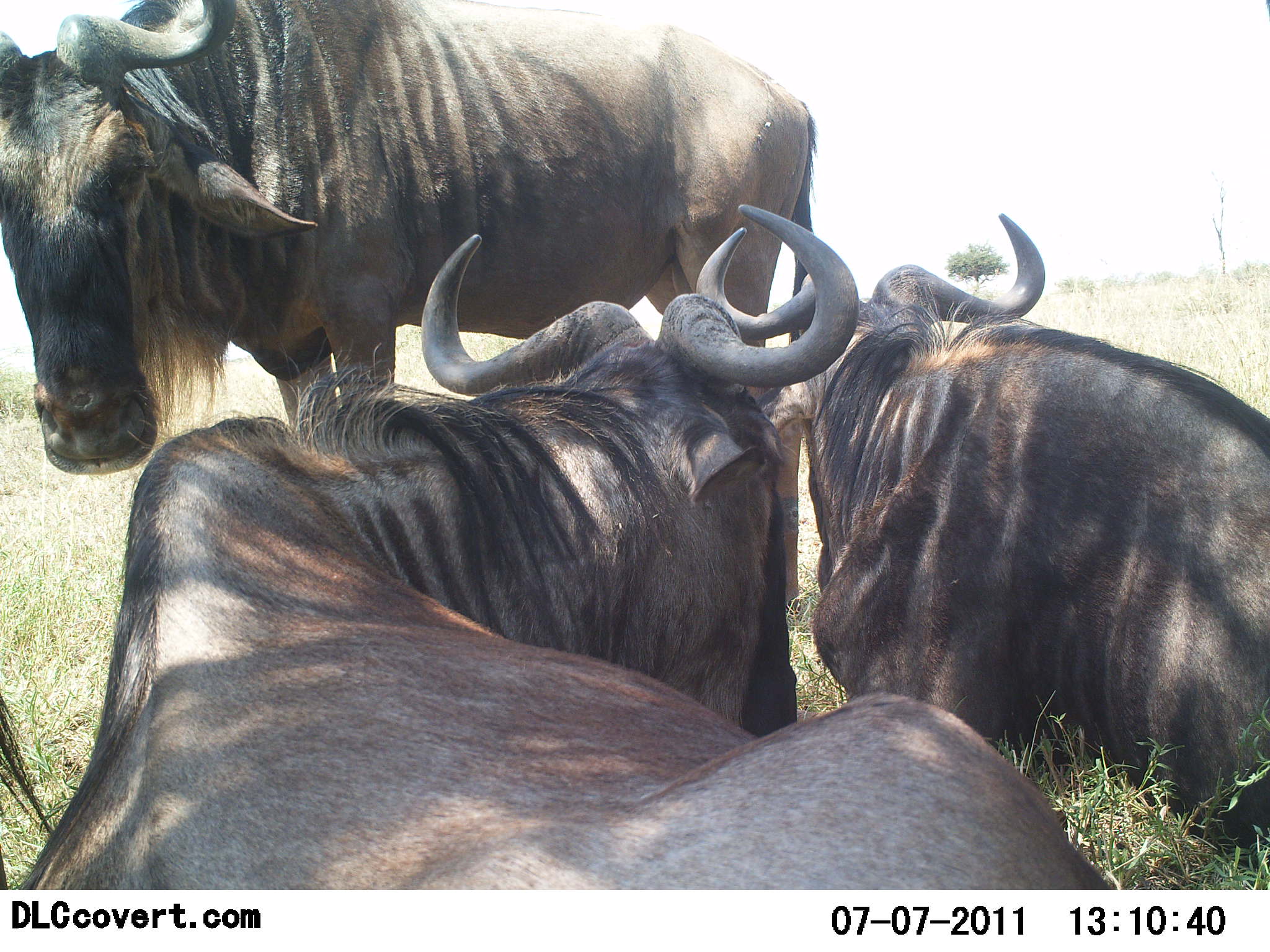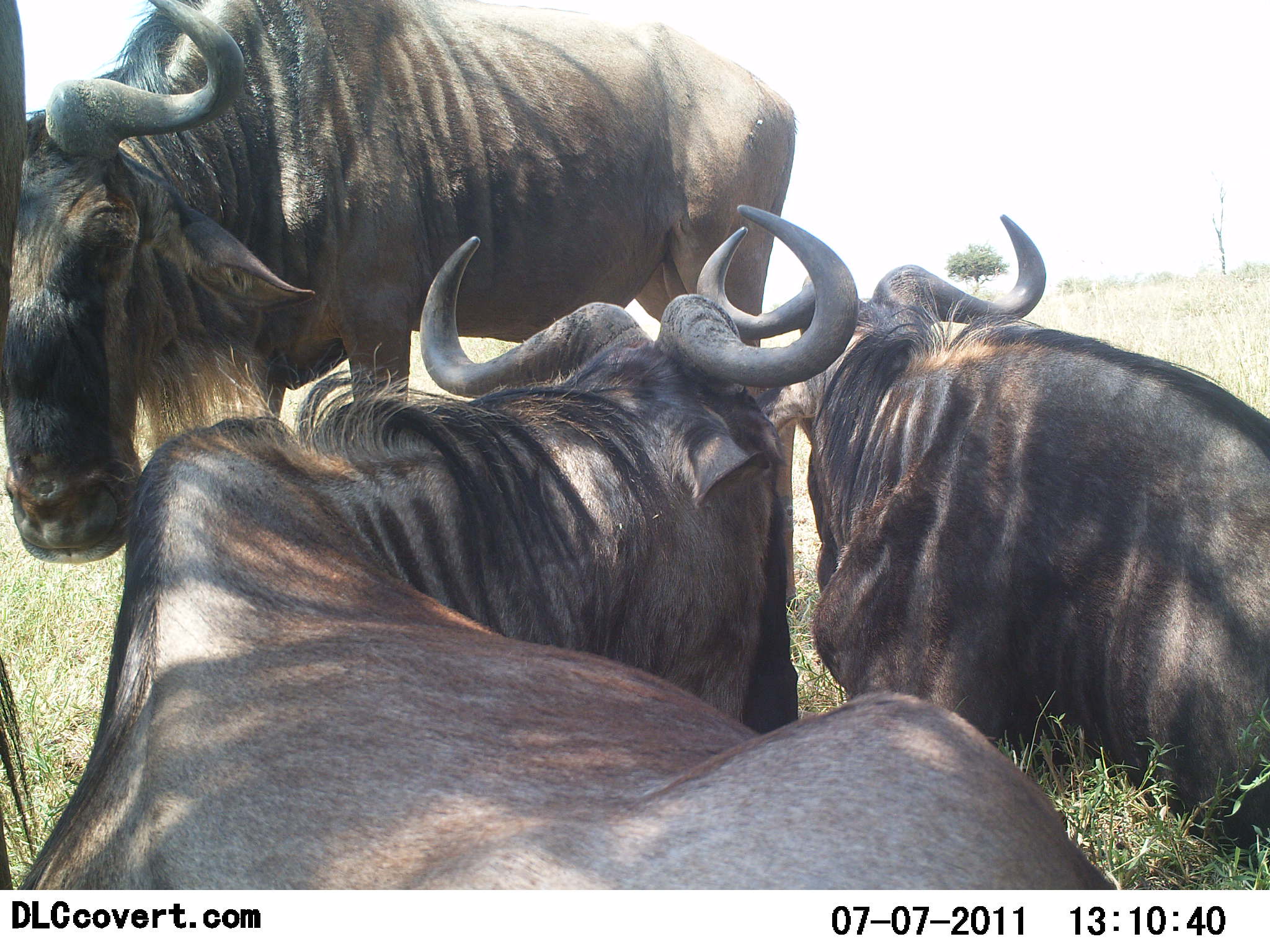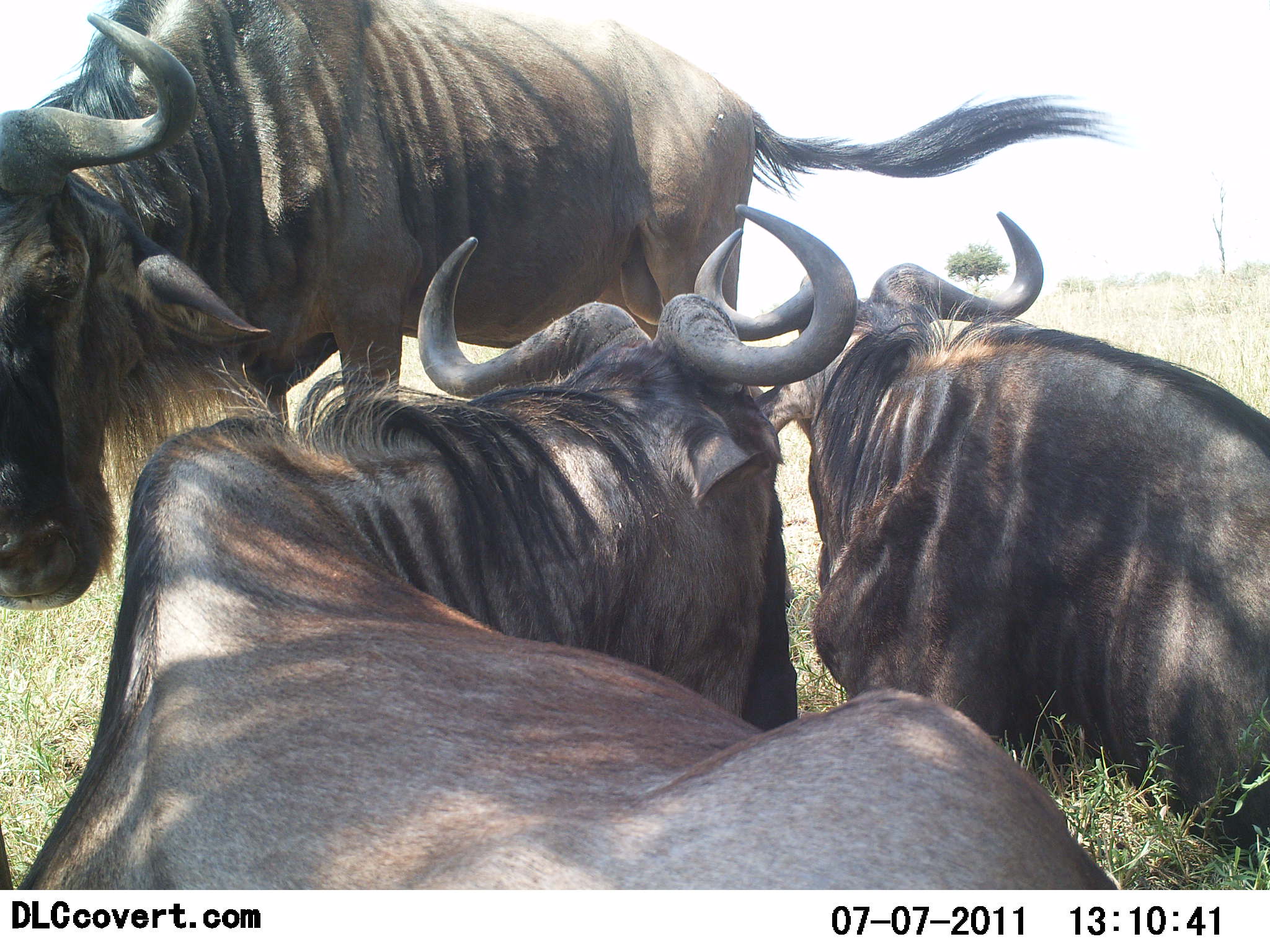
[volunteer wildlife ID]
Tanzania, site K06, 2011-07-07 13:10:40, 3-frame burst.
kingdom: Animalia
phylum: Chordata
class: Mammalia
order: Artiodactyla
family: Bovidae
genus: Connochaetes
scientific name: Connochaetes taurinus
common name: blue wildebeest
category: wildebeest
Wildebeest (blue wildebeest) (Connochaetes taurinus), count 3. Behavior (volunteer vote fractions): standing 67%, resting 75%, moving 17%, interacting 8%. Young present (vote fraction): 0%. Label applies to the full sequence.